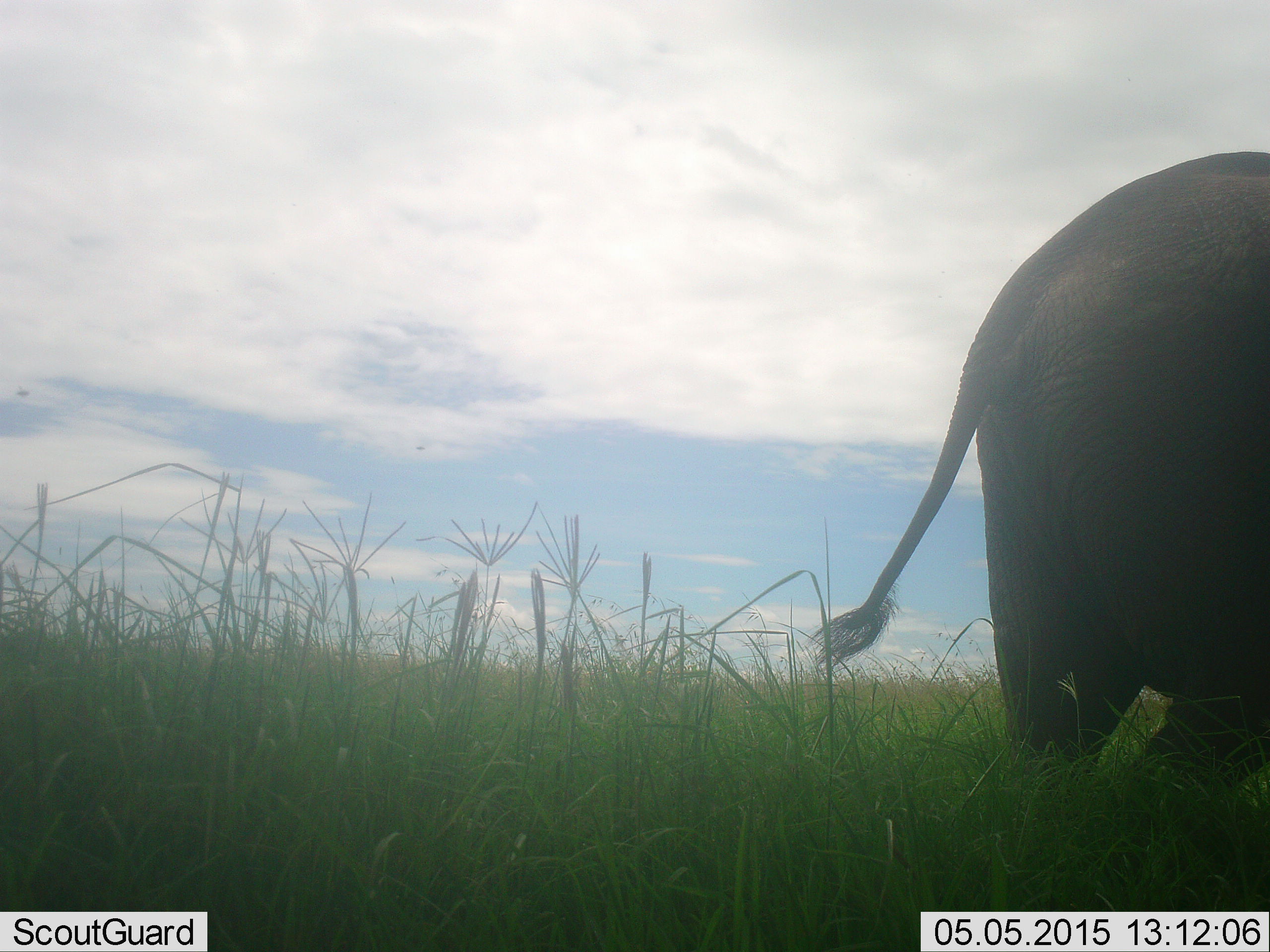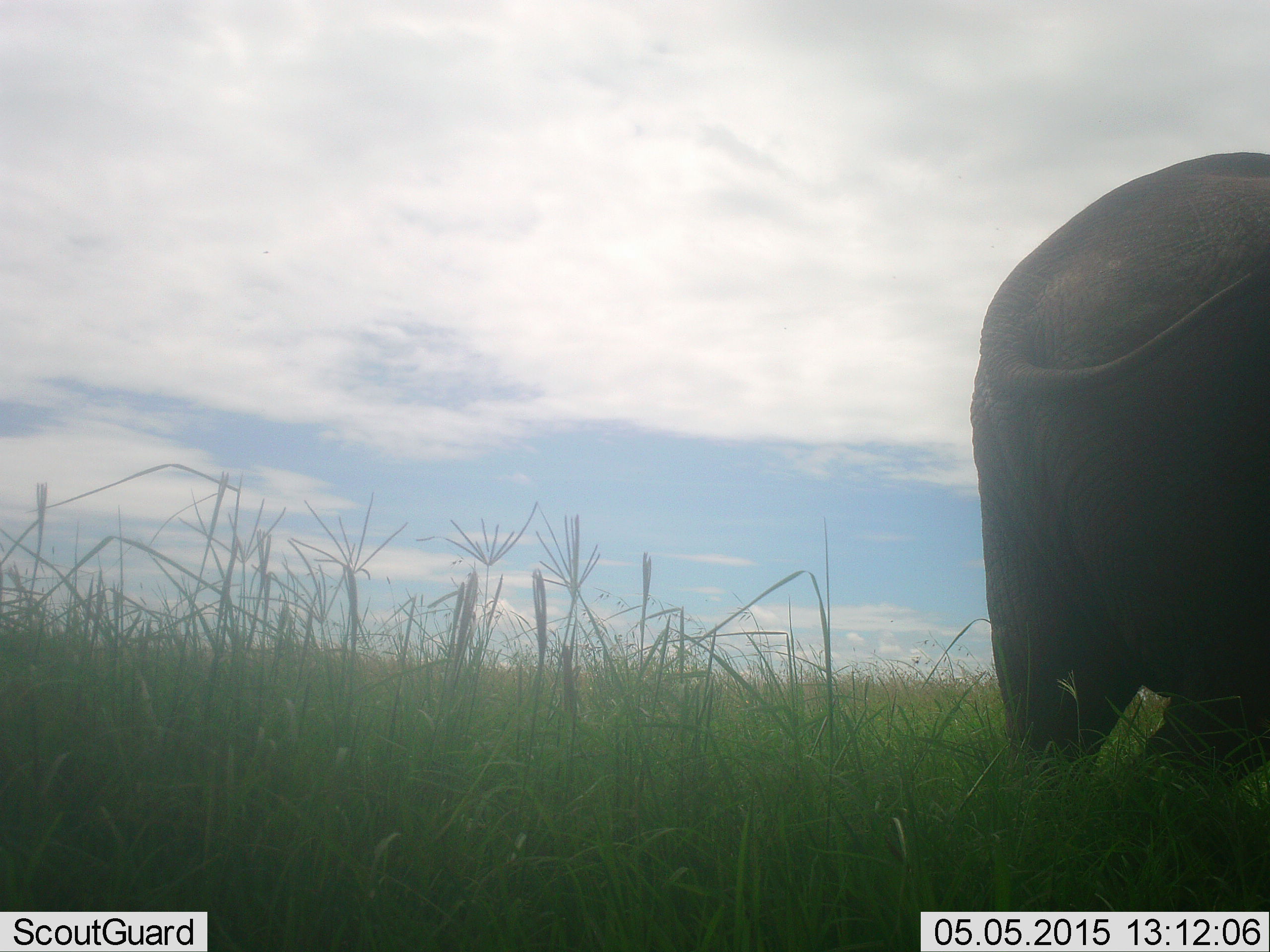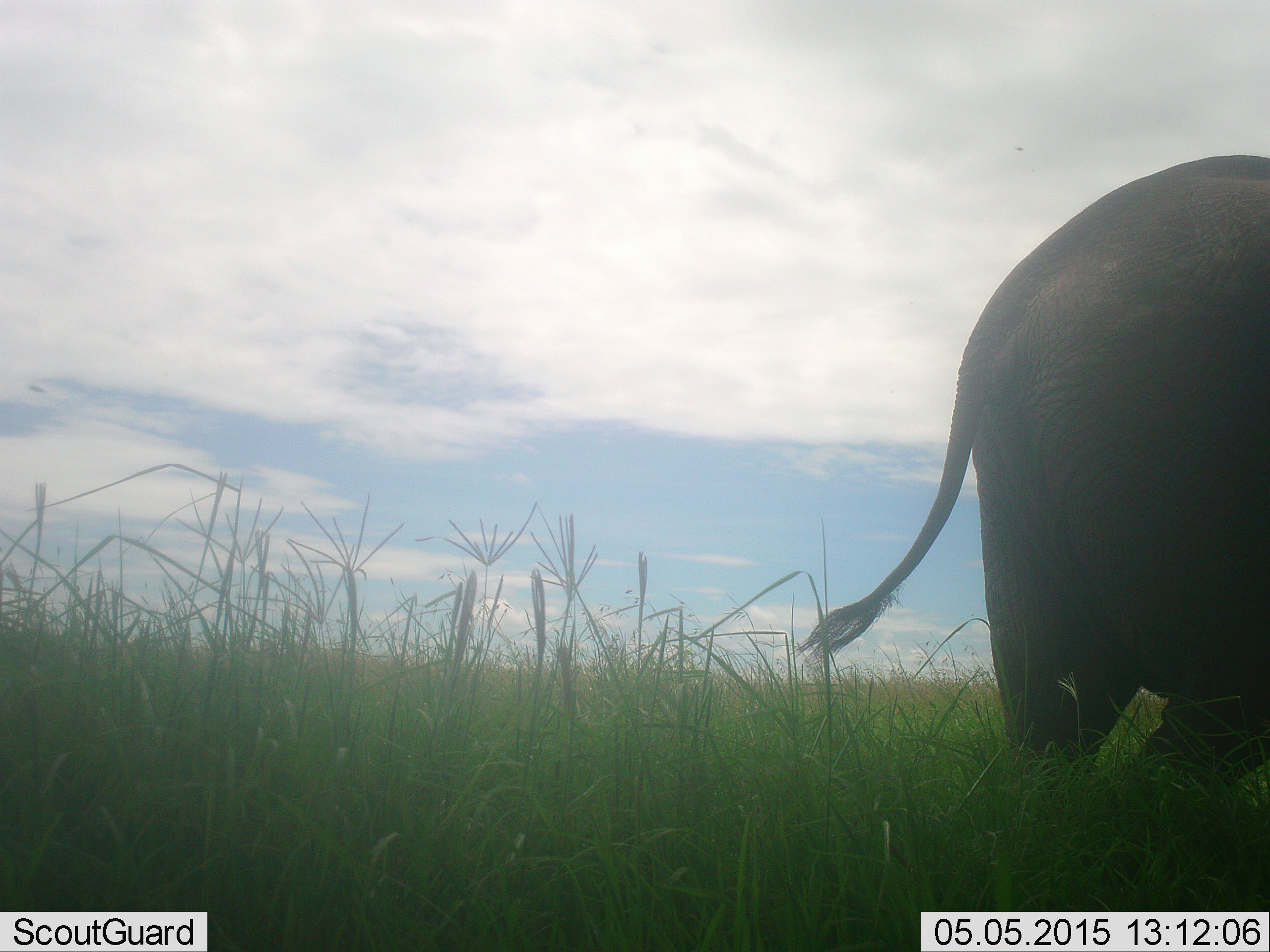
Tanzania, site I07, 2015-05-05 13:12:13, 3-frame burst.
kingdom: Animalia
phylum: Chordata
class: Mammalia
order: Proboscidea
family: Elephantidae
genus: Loxodonta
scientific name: Loxodonta africana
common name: african bush elephant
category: elephant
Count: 1.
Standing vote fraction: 90%.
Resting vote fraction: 0%.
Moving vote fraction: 10%.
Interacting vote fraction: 0%.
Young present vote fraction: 0%.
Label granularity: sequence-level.